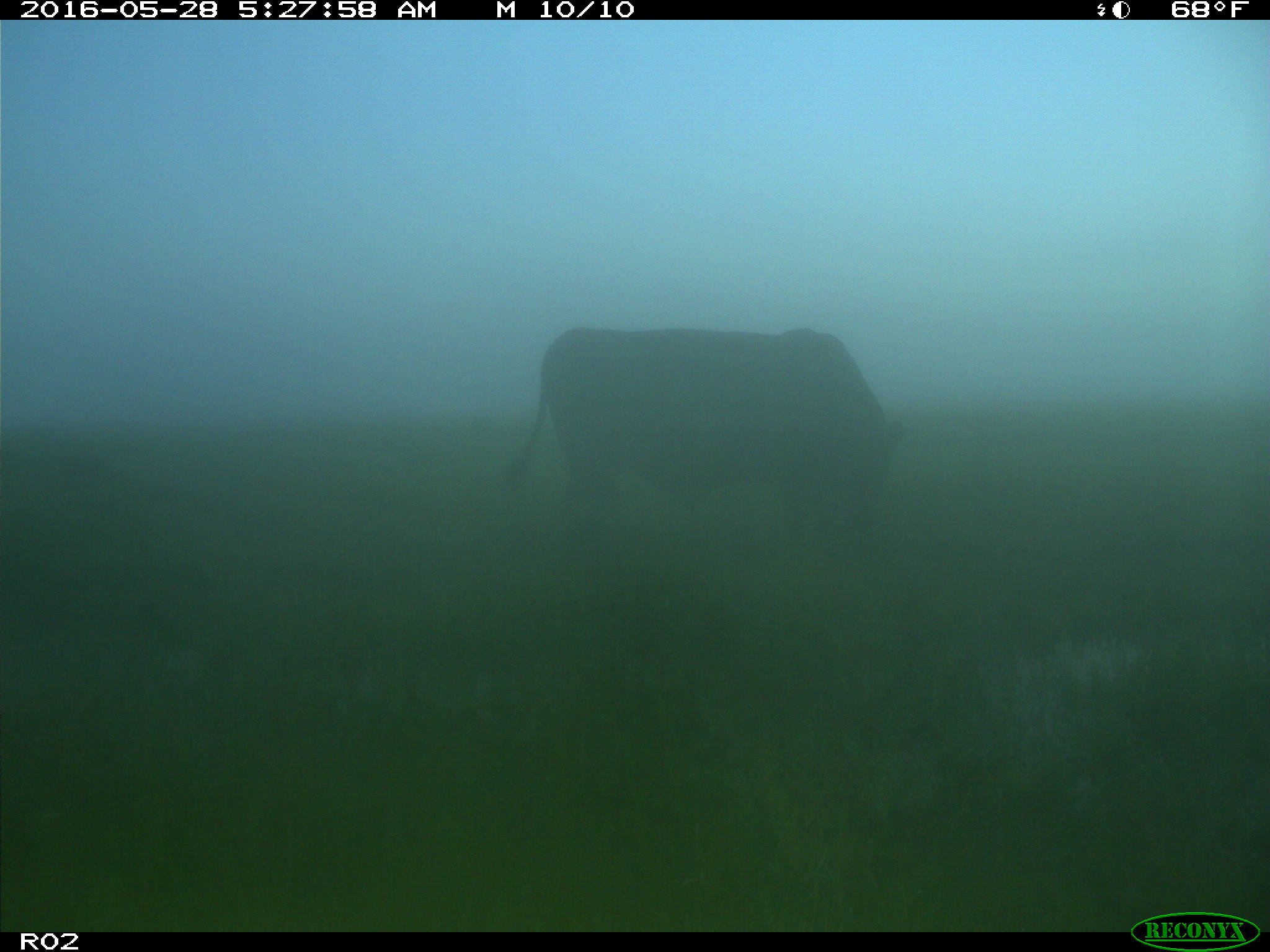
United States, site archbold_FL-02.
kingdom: Animalia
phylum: Chordata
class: Mammalia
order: Artiodactyla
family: Bovidae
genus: Bos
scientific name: Bos taurus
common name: domestic cow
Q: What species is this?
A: Bos taurus (domestic cow).